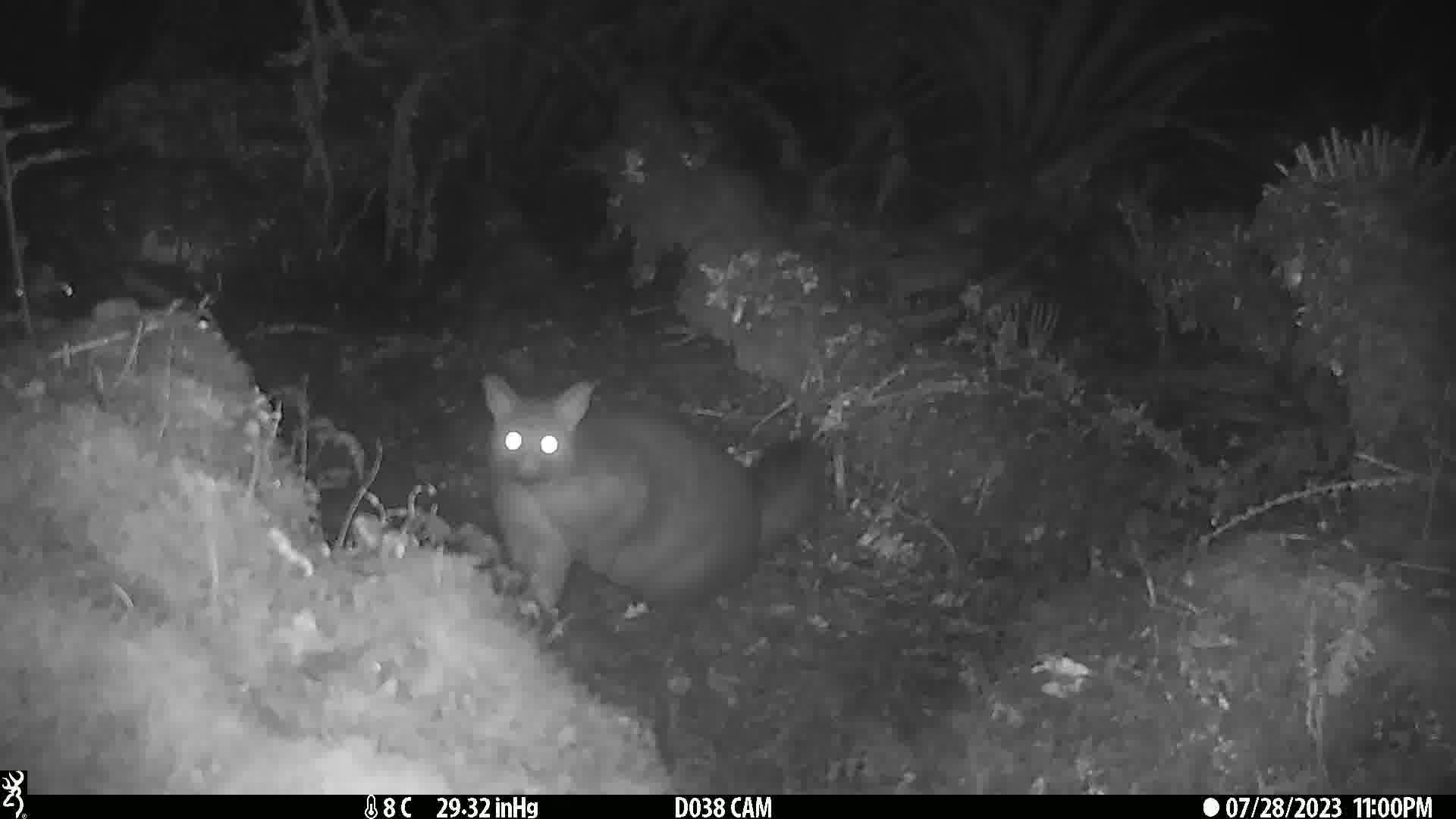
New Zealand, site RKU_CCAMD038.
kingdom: Animalia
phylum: Chordata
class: Mammalia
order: Diprotodontia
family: Phalangeridae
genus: Trichosurus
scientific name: Trichosurus vulpecula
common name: common brushtail possum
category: possum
Possum (common brushtail possum) (Trichosurus vulpecula).